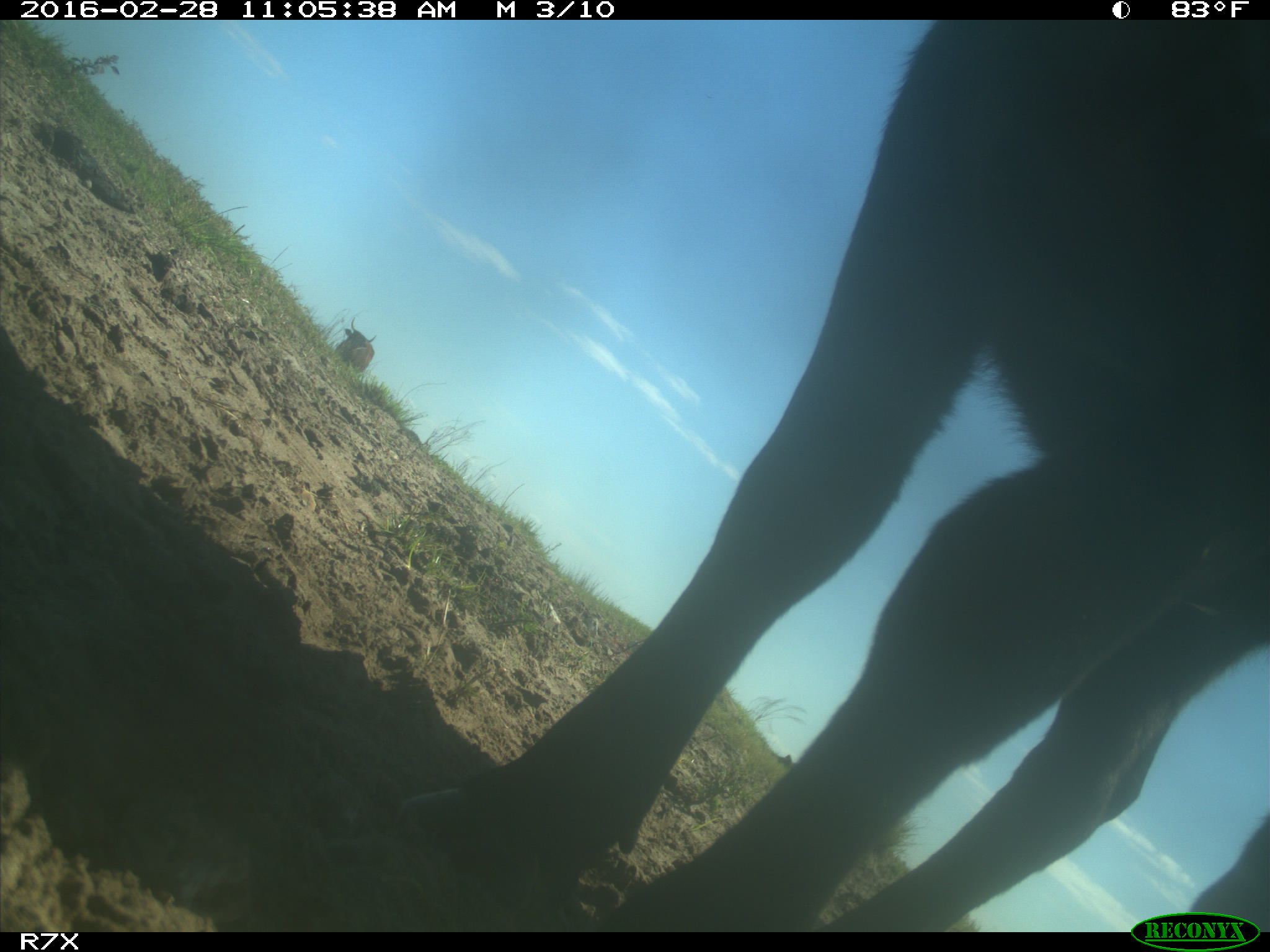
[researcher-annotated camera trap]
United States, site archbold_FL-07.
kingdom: Animalia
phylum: Chordata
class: Mammalia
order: Artiodactyla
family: Bovidae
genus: Bos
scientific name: Bos taurus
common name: domestic cow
Bos taurus (domestic cow).